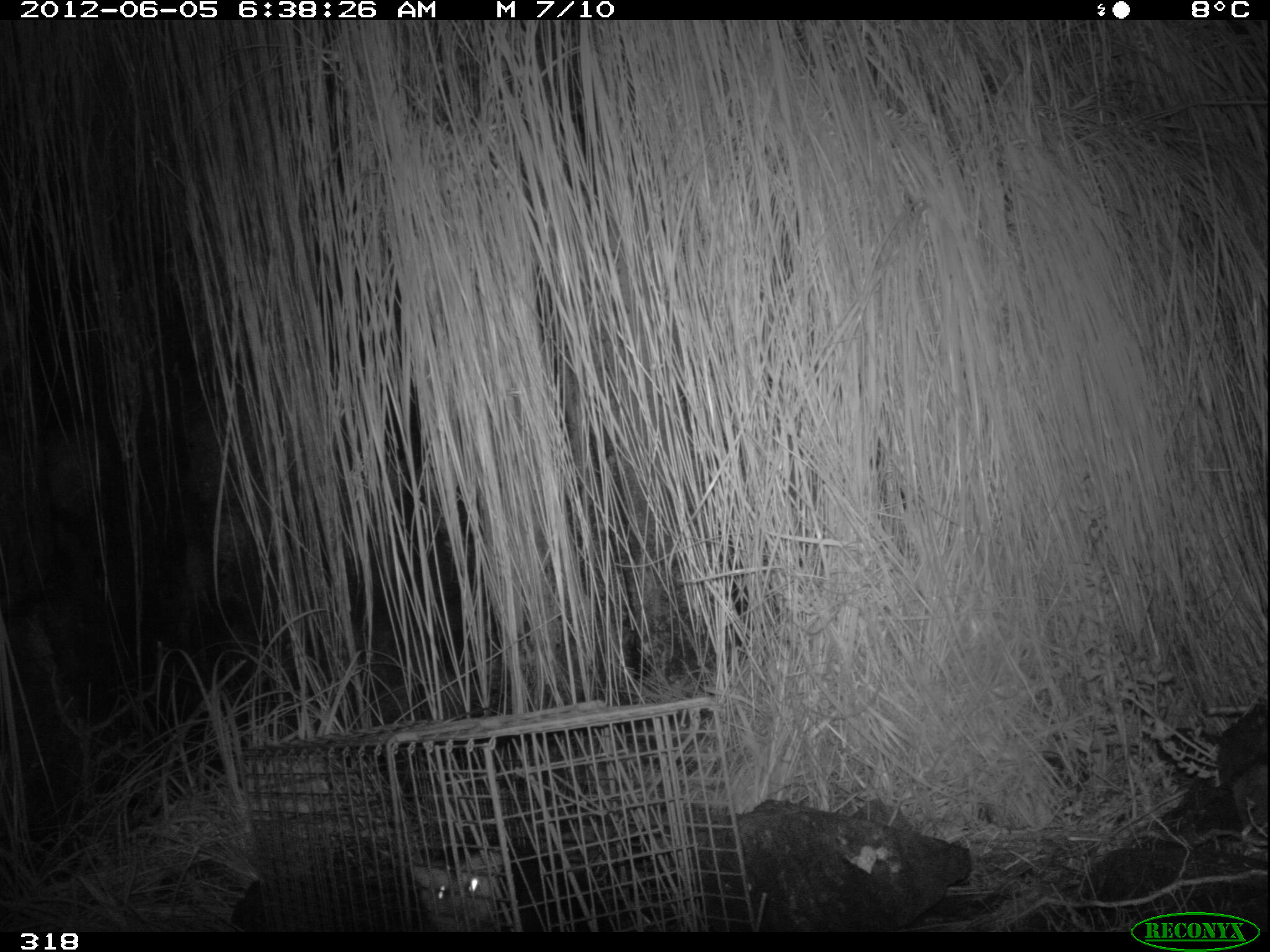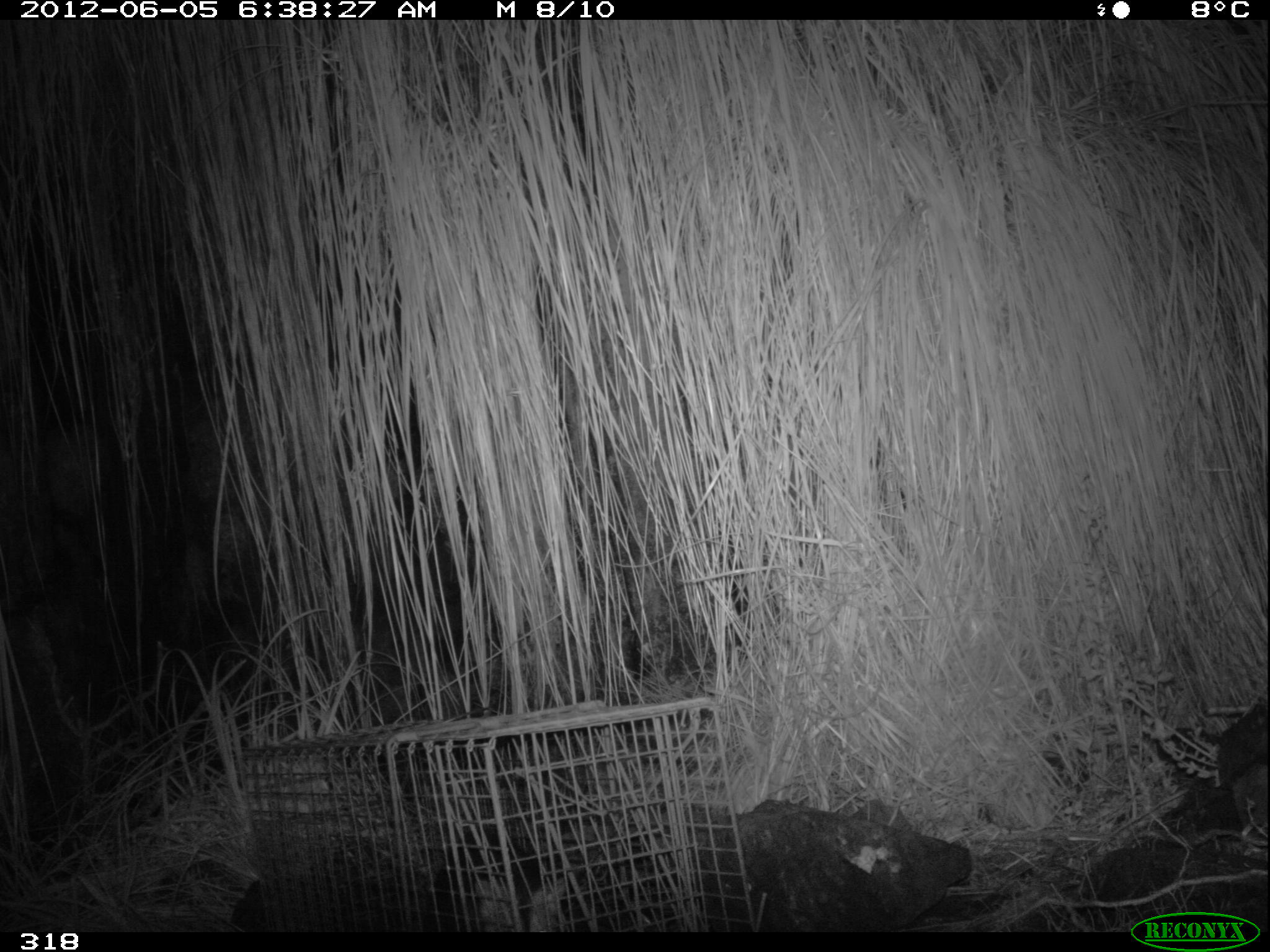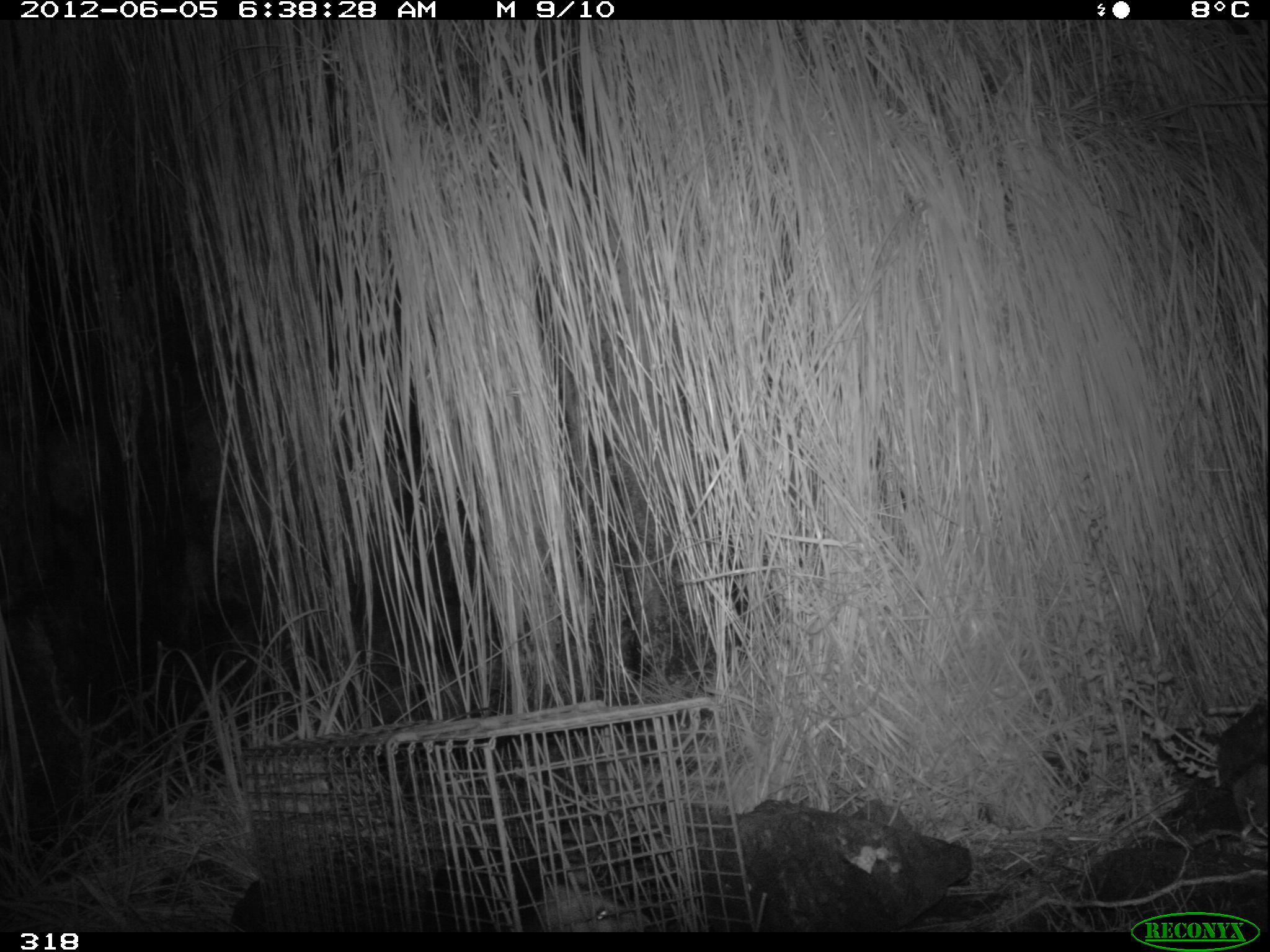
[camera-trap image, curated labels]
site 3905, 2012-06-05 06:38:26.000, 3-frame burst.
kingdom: Animalia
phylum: Chordata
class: Mammalia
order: Didelphimorphia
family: Didelphidae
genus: Didelphis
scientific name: Didelphis pernigra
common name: andean white-eared opossum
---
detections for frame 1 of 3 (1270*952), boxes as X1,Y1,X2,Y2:
didelphis pernigra: 405,844,615,931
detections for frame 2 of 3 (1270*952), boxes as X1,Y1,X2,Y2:
didelphis pernigra: 425,828,574,932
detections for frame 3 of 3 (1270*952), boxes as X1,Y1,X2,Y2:
didelphis pernigra: 418,843,647,930